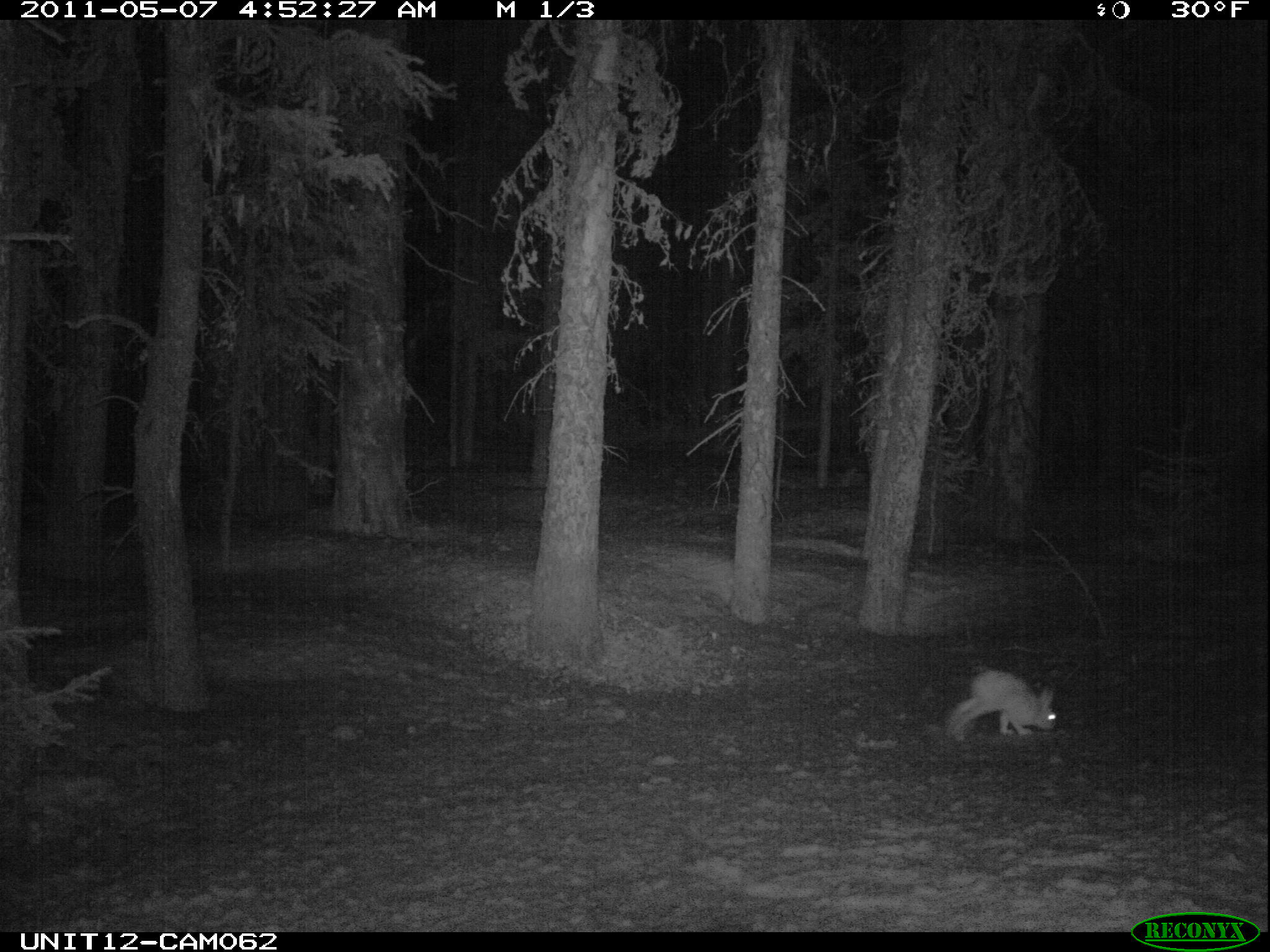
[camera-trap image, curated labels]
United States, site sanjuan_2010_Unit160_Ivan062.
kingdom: Animalia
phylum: Chordata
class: Mammalia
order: Lagomorpha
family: Leporidae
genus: Lepus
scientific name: Lepus americanus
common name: snowshoe hare